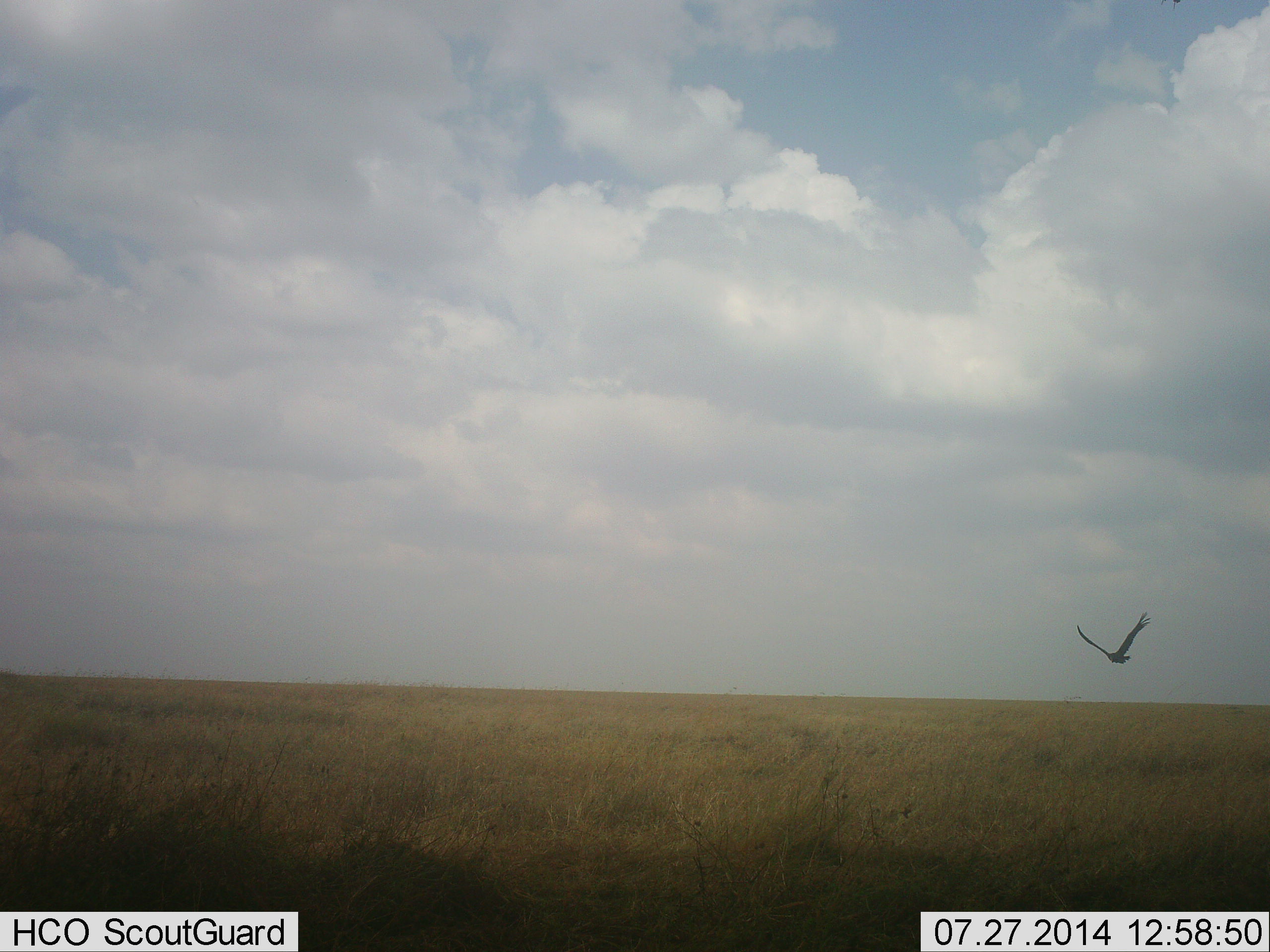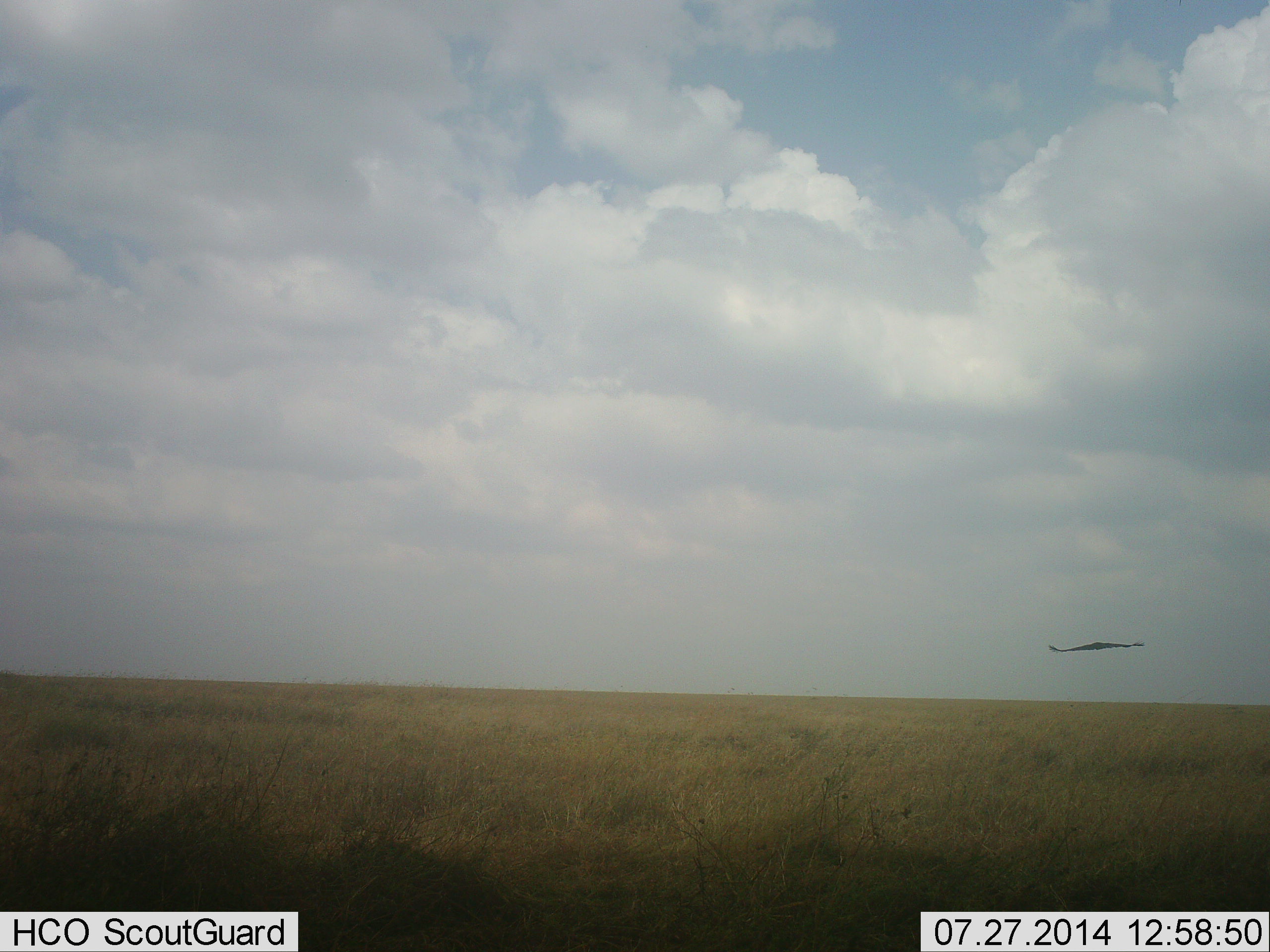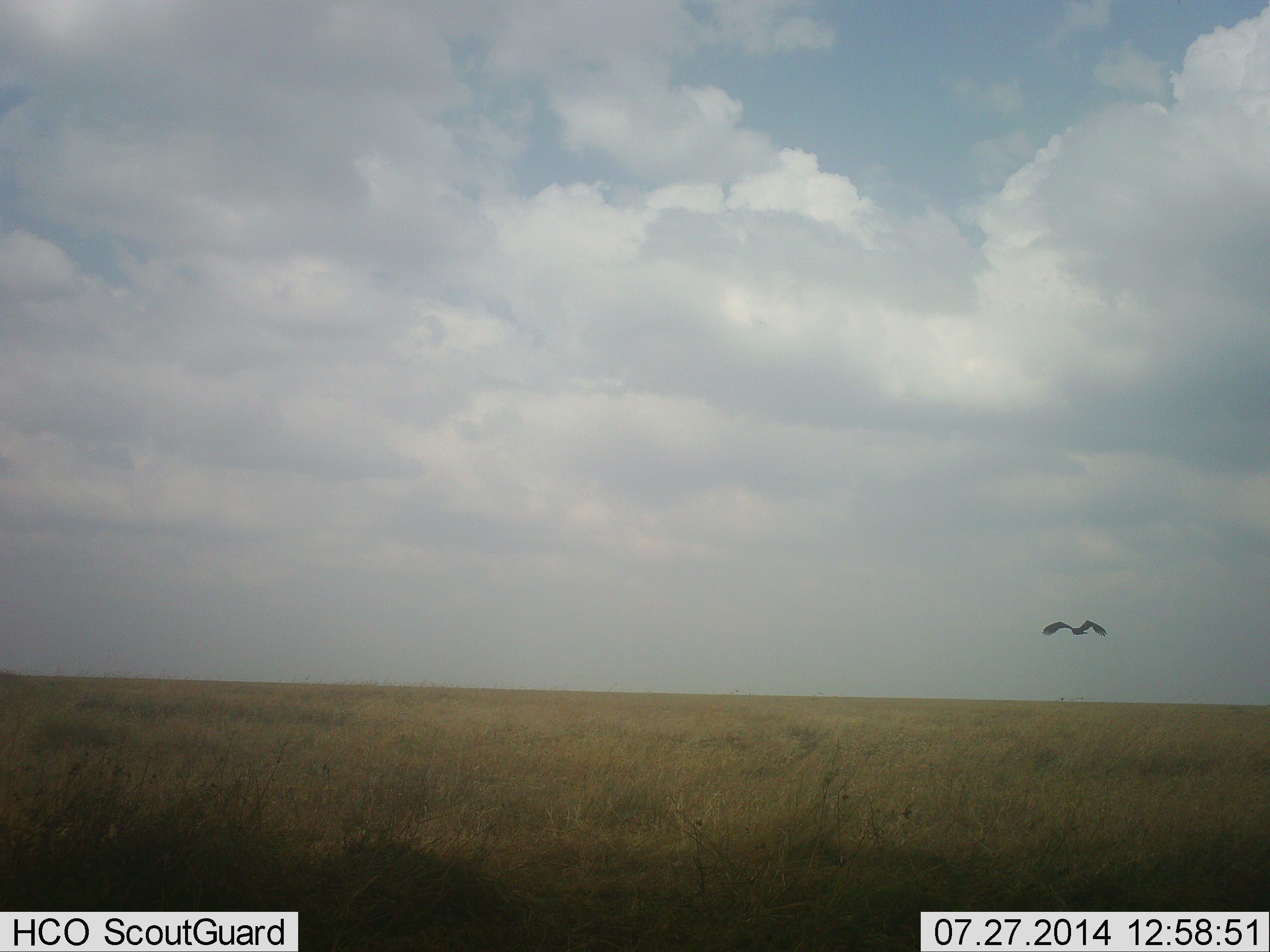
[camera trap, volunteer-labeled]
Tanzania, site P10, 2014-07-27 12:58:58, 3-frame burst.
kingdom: Animalia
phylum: Chordata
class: Aves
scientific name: Aves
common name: bird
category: otherbird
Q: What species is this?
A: Otherbird (bird) (Aves).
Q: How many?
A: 1.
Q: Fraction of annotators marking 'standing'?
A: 0%.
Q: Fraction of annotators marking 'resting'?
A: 0%.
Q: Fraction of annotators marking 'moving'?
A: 100%.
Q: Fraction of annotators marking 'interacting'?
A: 10%.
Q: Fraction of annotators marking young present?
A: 0%.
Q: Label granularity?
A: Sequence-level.